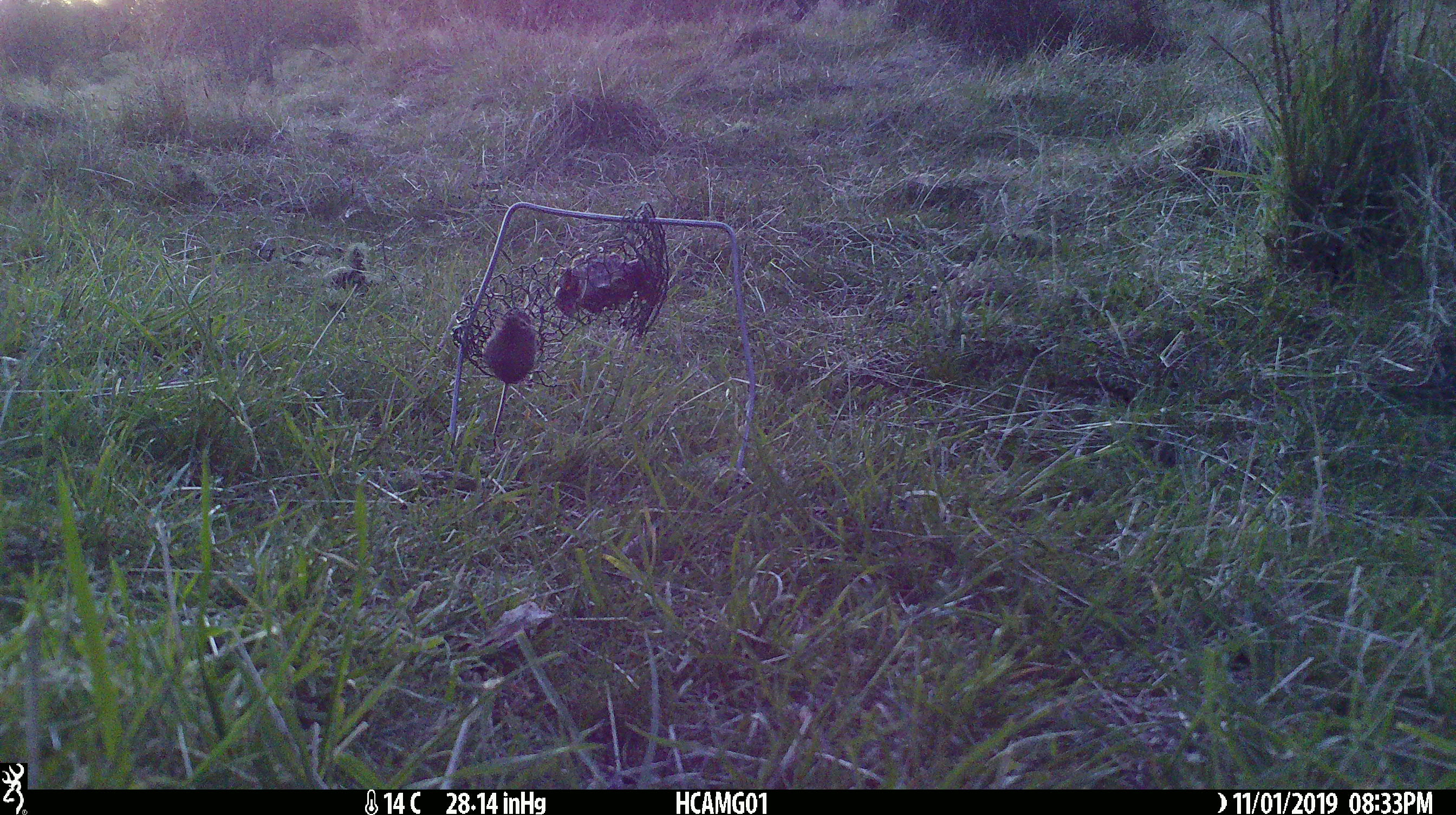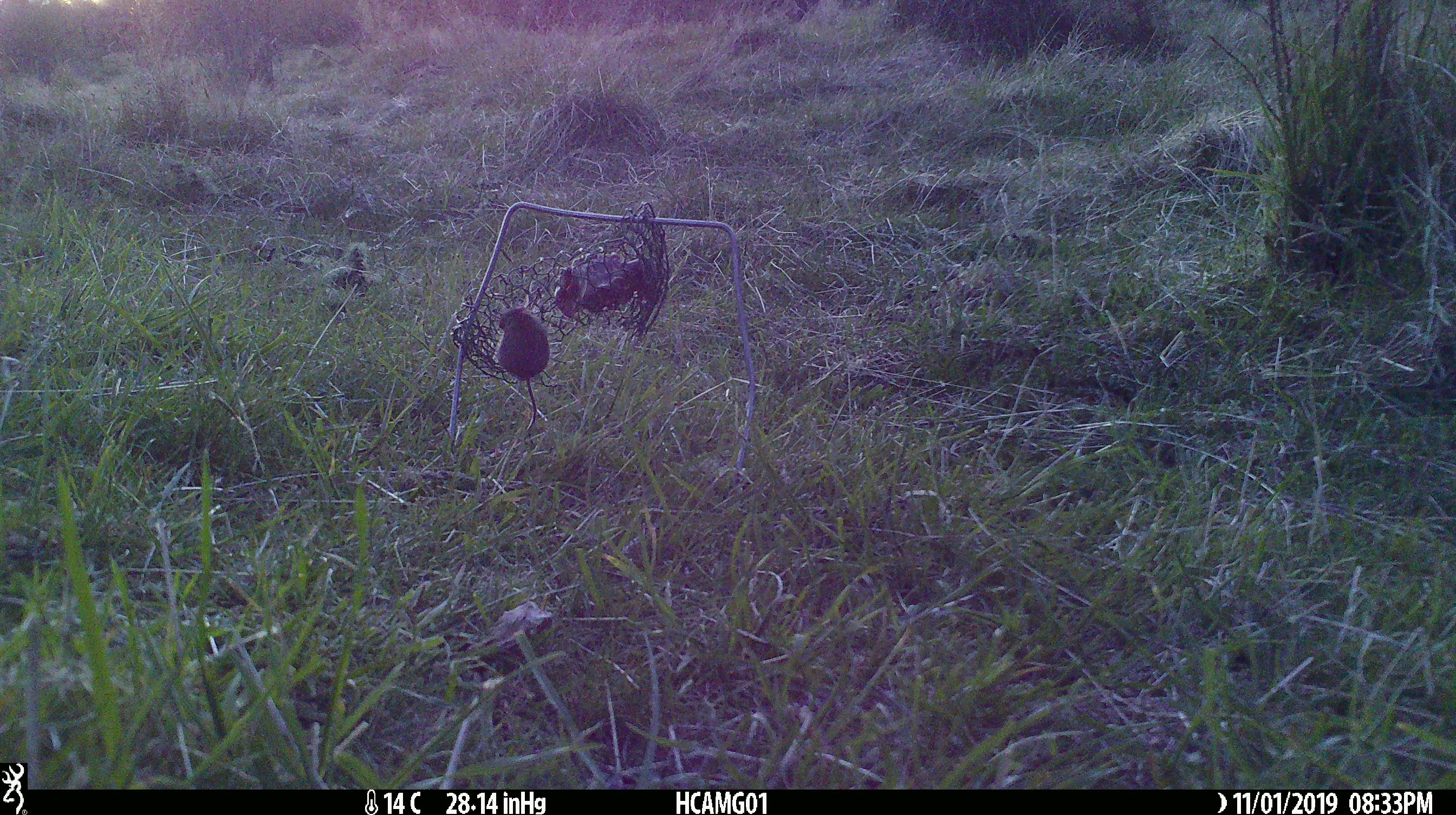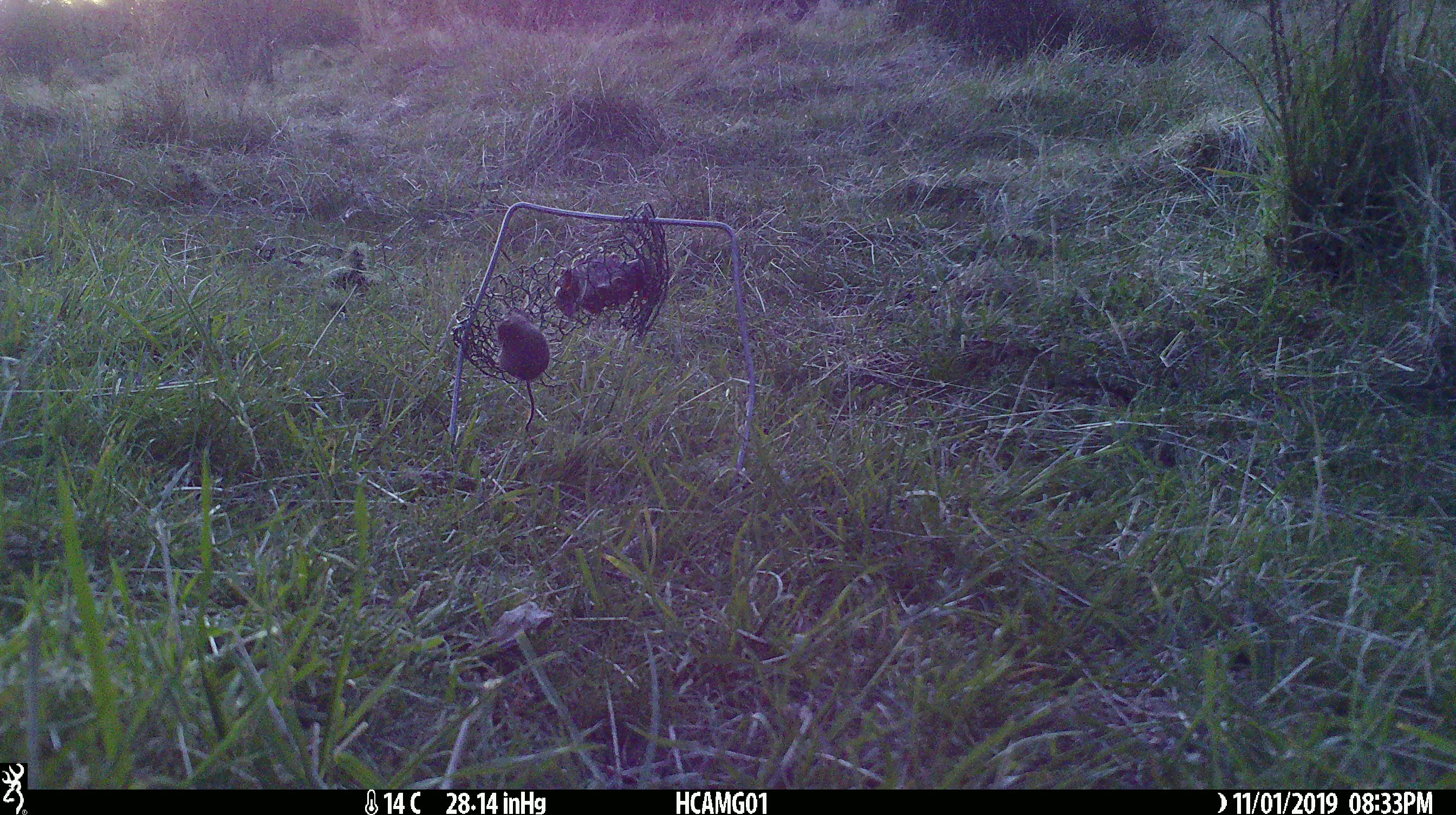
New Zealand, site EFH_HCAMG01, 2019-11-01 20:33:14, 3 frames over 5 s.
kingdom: Animalia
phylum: Chordata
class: Mammalia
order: Rodentia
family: Muridae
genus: Mus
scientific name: Mus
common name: mouse